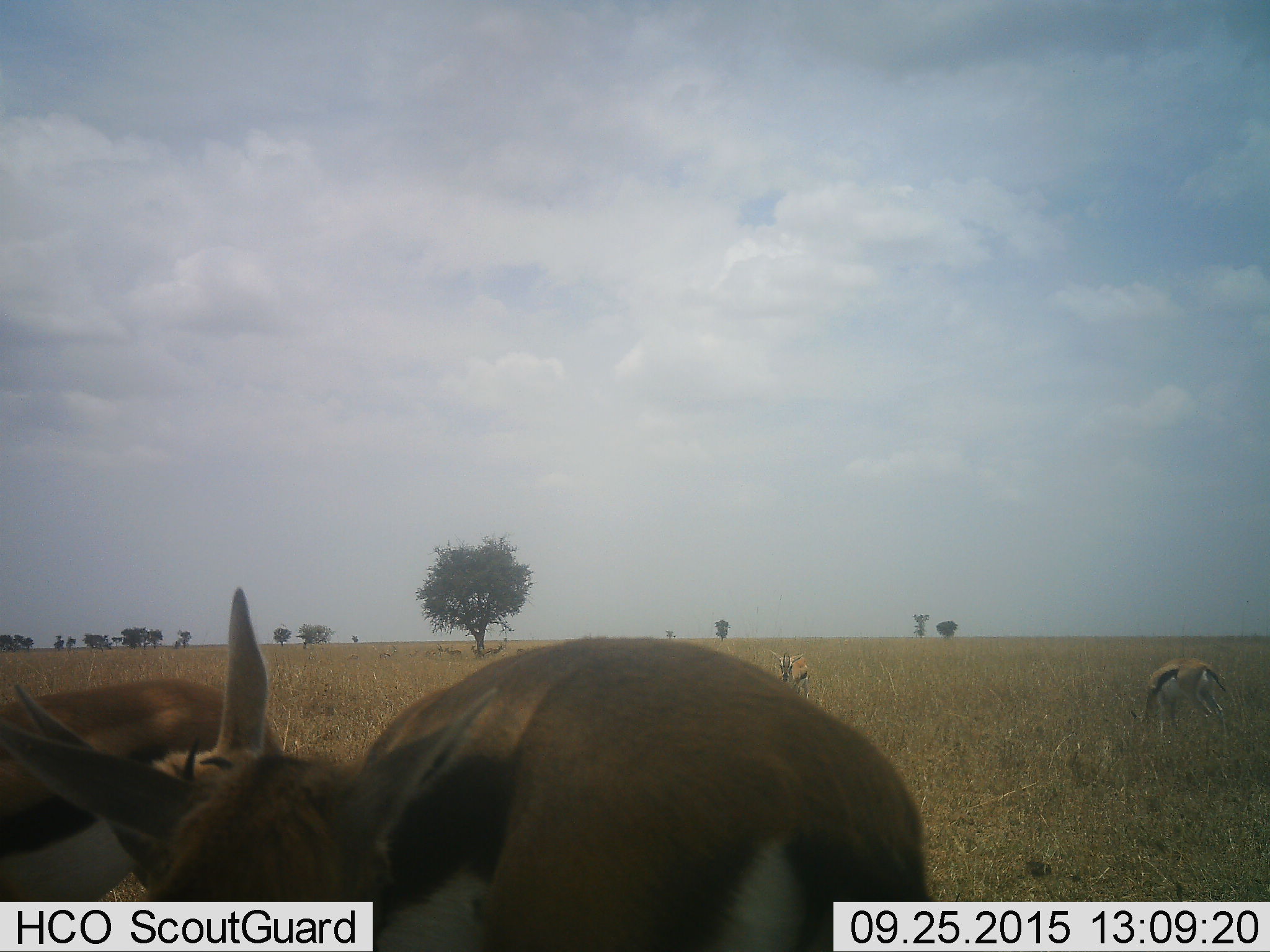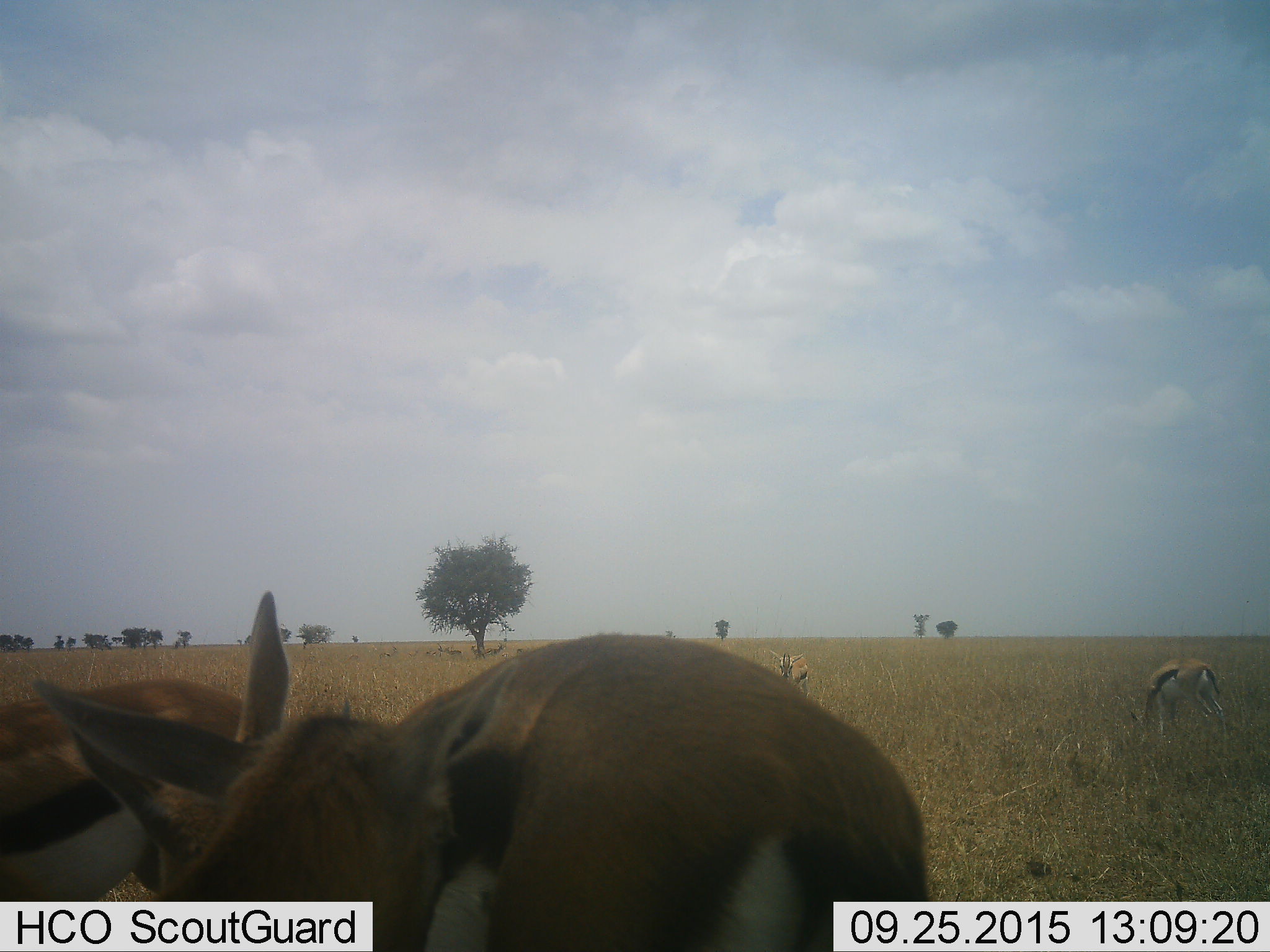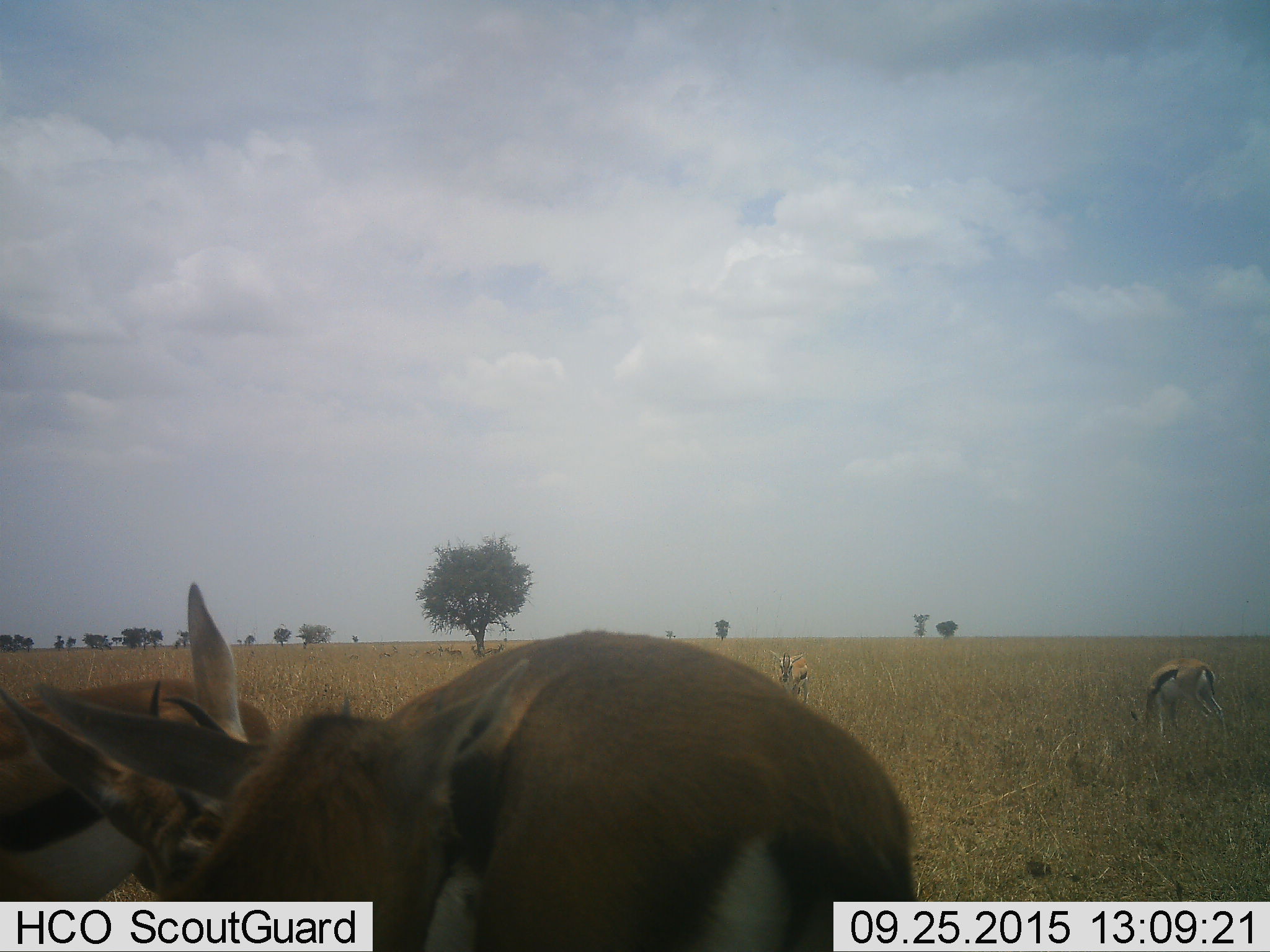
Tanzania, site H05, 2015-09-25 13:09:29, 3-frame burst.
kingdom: Animalia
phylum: Chordata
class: Mammalia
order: Artiodactyla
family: Bovidae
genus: Eudorcas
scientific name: Eudorcas thomsonii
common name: thomson's gazelle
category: gazellethomsons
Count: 8.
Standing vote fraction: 100%.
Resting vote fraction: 11%.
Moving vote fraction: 22%.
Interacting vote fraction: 44%.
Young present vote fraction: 22%.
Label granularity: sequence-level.